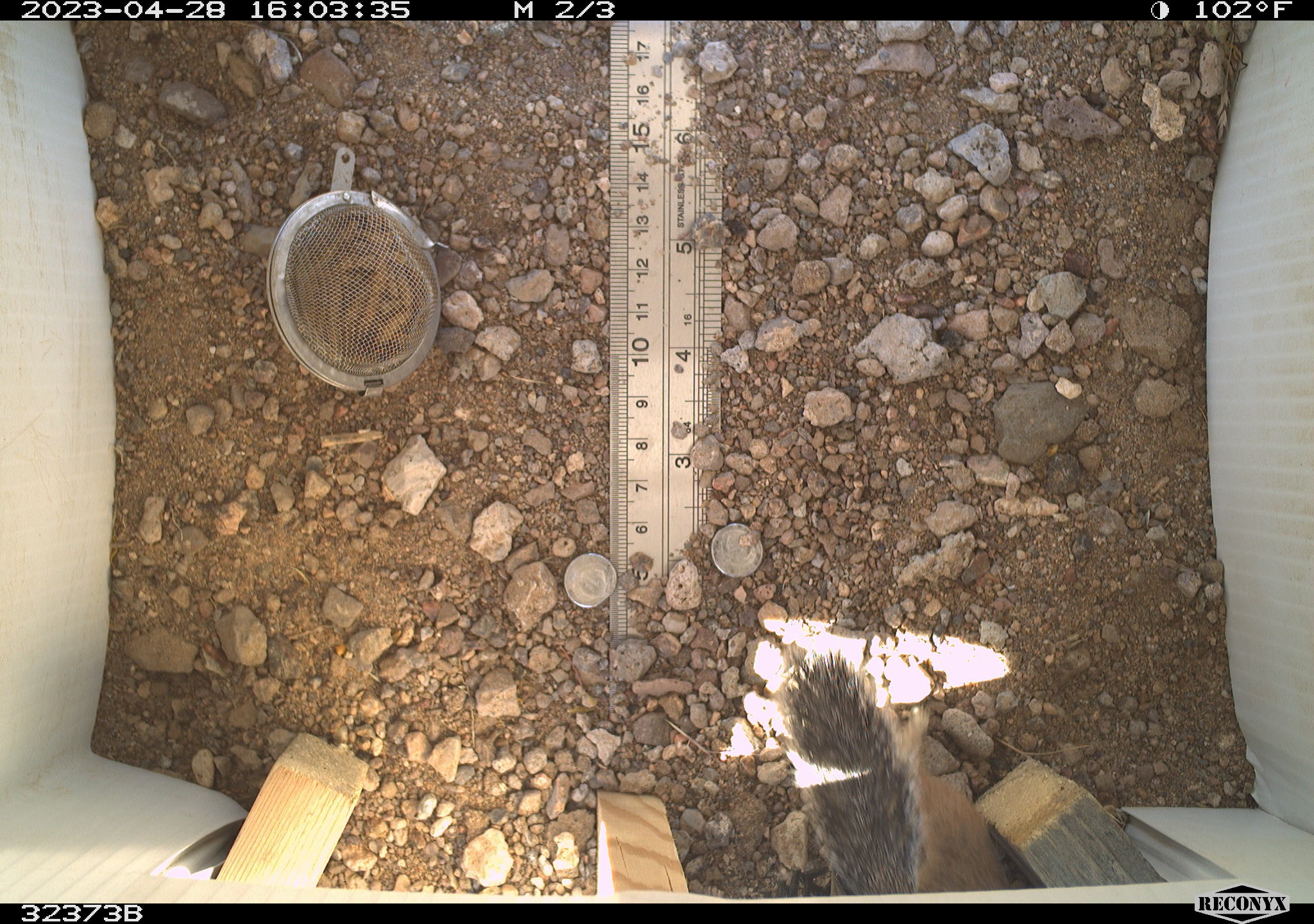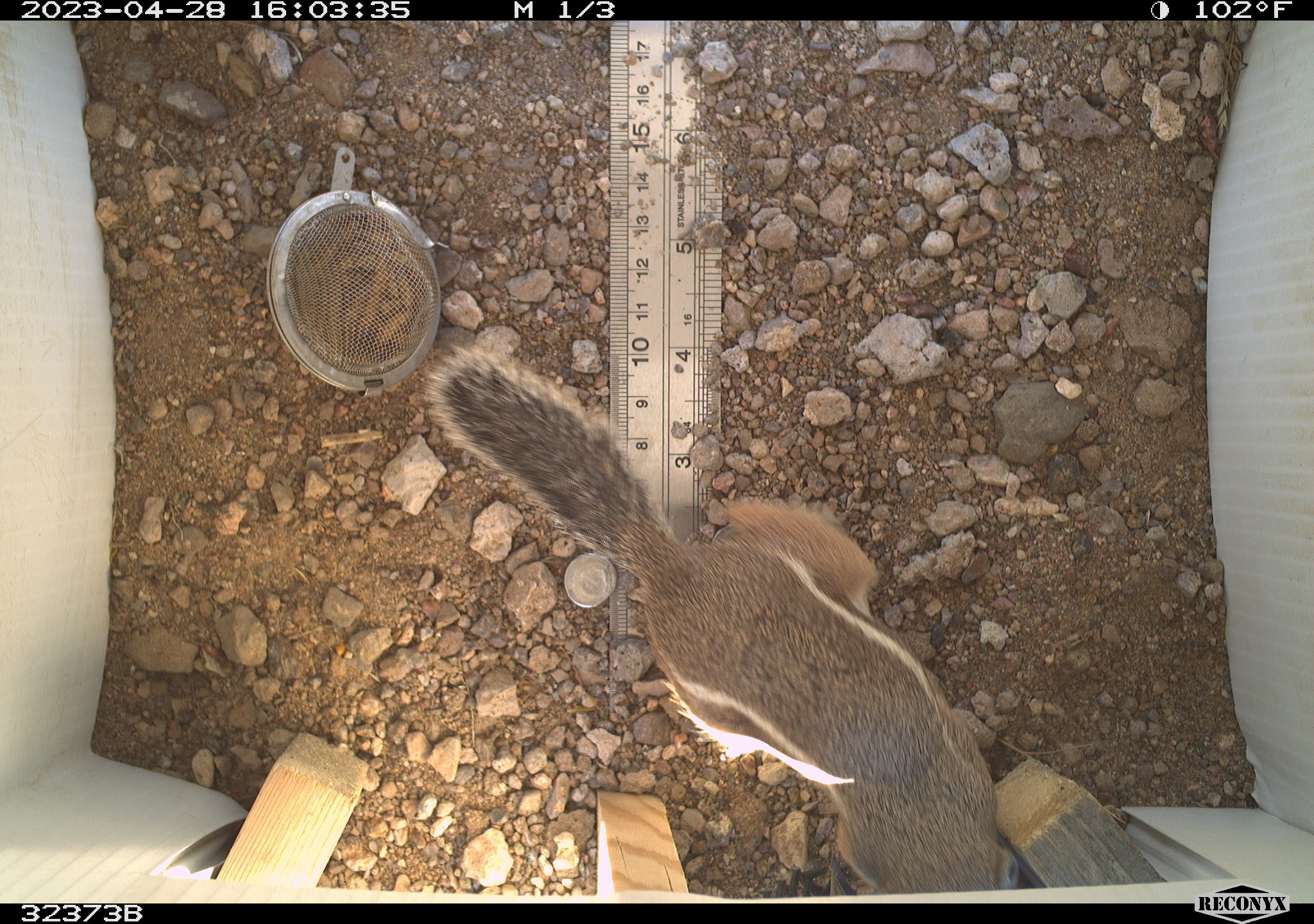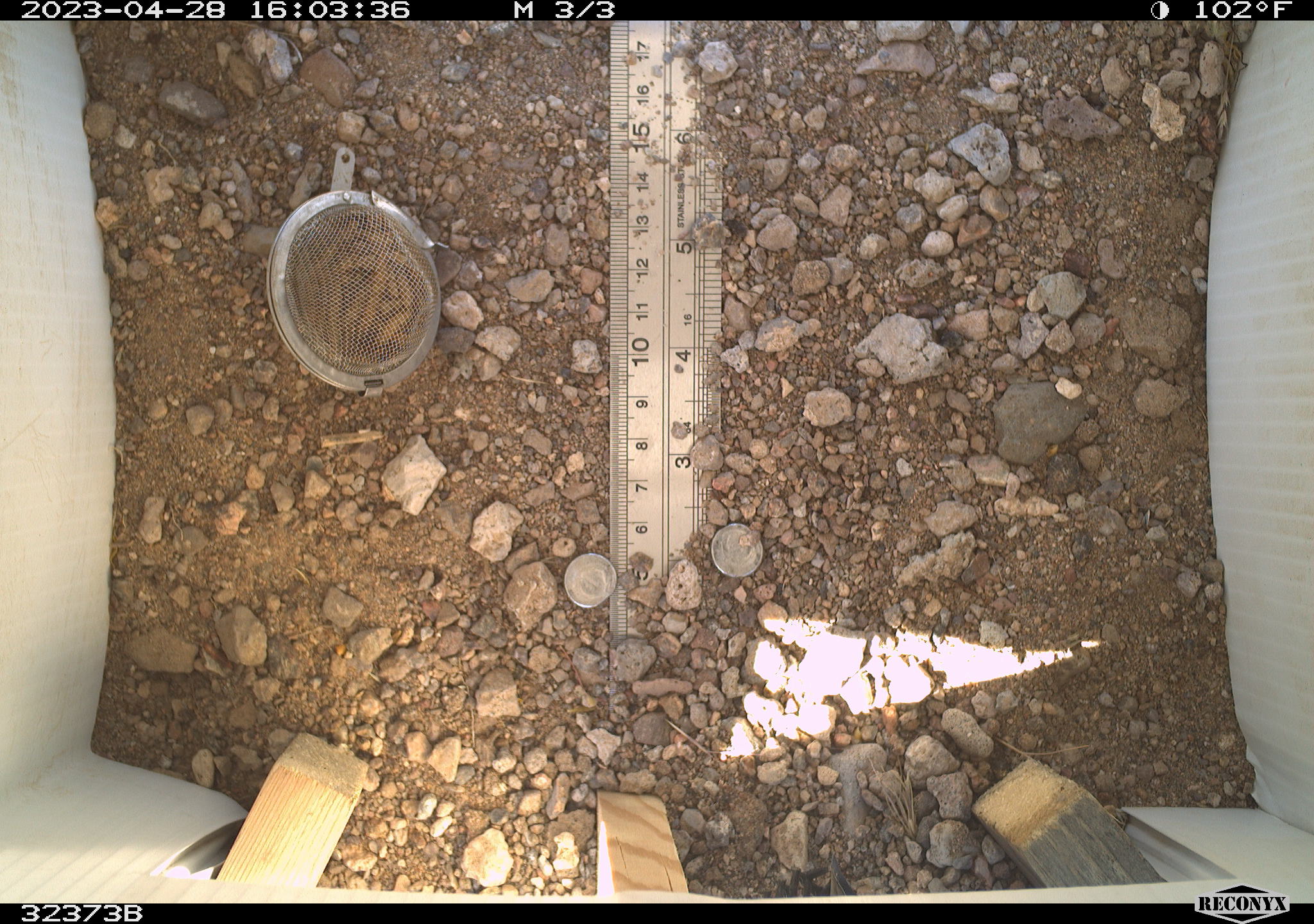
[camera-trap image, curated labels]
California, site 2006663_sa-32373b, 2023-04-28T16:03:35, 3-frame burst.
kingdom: Animalia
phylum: Chordata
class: Mammalia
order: Rodentia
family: Sciuridae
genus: Ammospermophilus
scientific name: Ammospermophilus leucurus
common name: white-tailed antelope squirrel